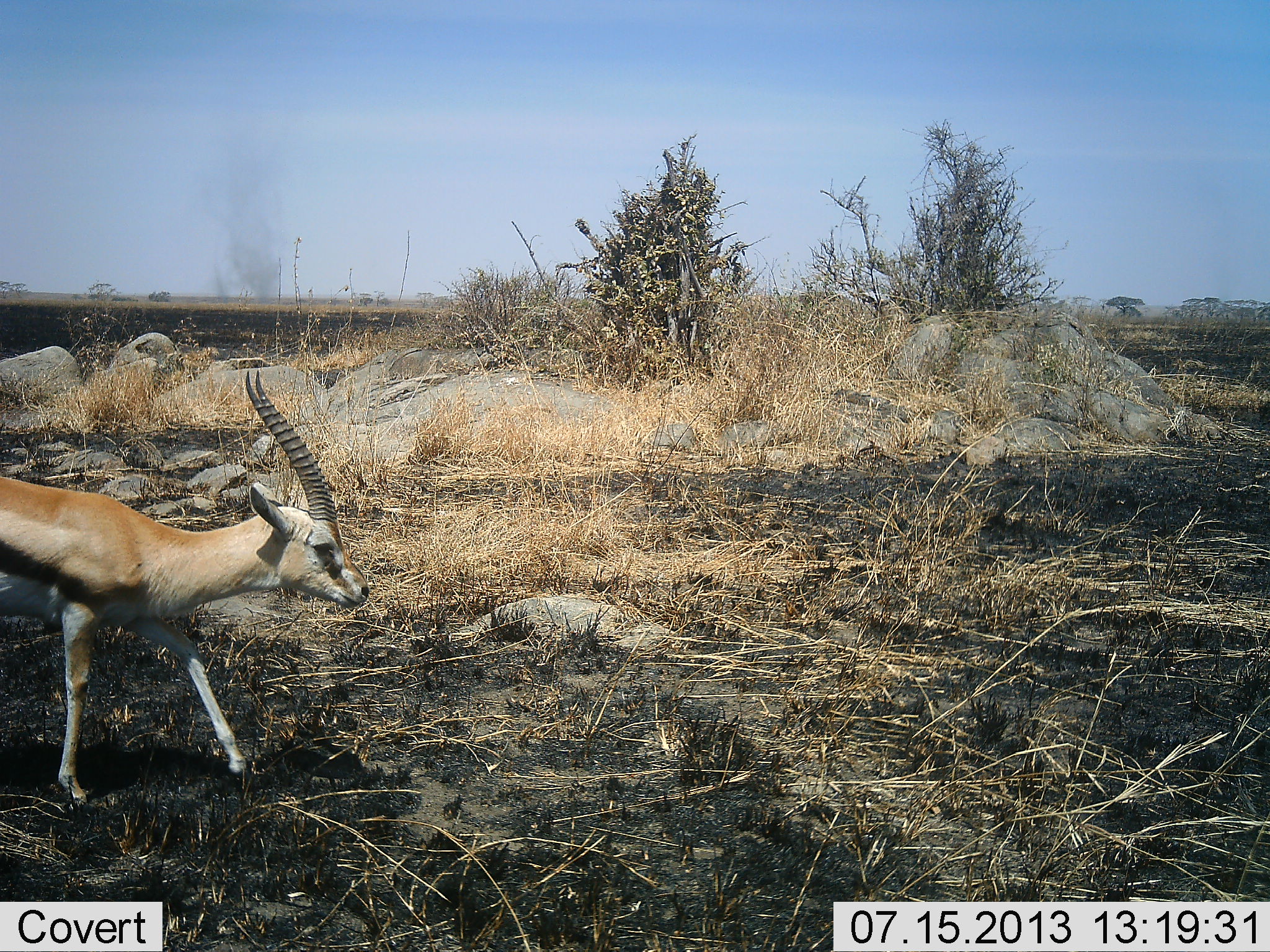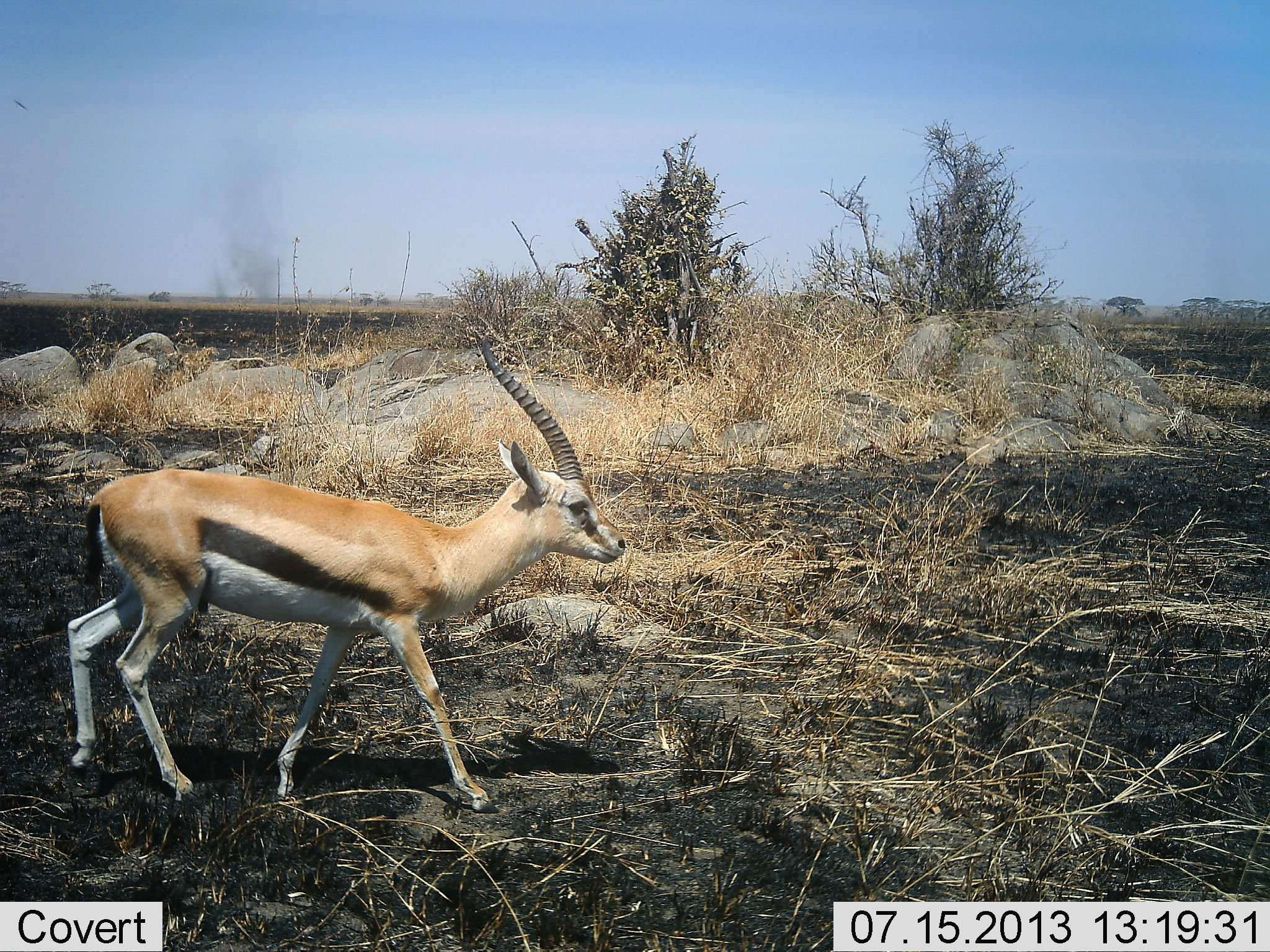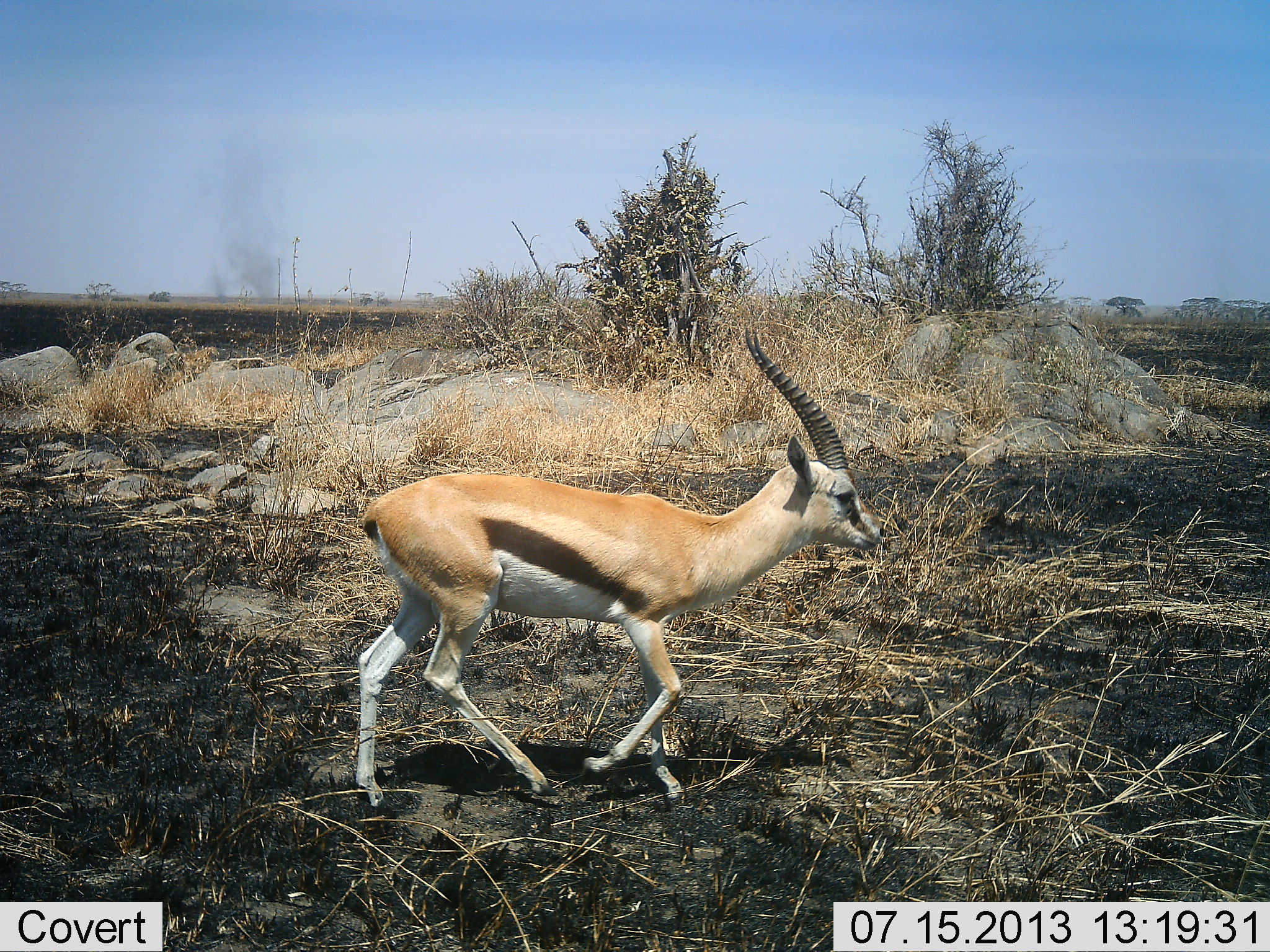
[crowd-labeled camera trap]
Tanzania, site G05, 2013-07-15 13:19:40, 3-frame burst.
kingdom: Animalia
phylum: Chordata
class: Mammalia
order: Artiodactyla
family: Bovidae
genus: Eudorcas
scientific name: Eudorcas thomsonii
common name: thomson's gazelle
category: gazellethomsons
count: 1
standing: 0%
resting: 0%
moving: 100%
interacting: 0%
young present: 0%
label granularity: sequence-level